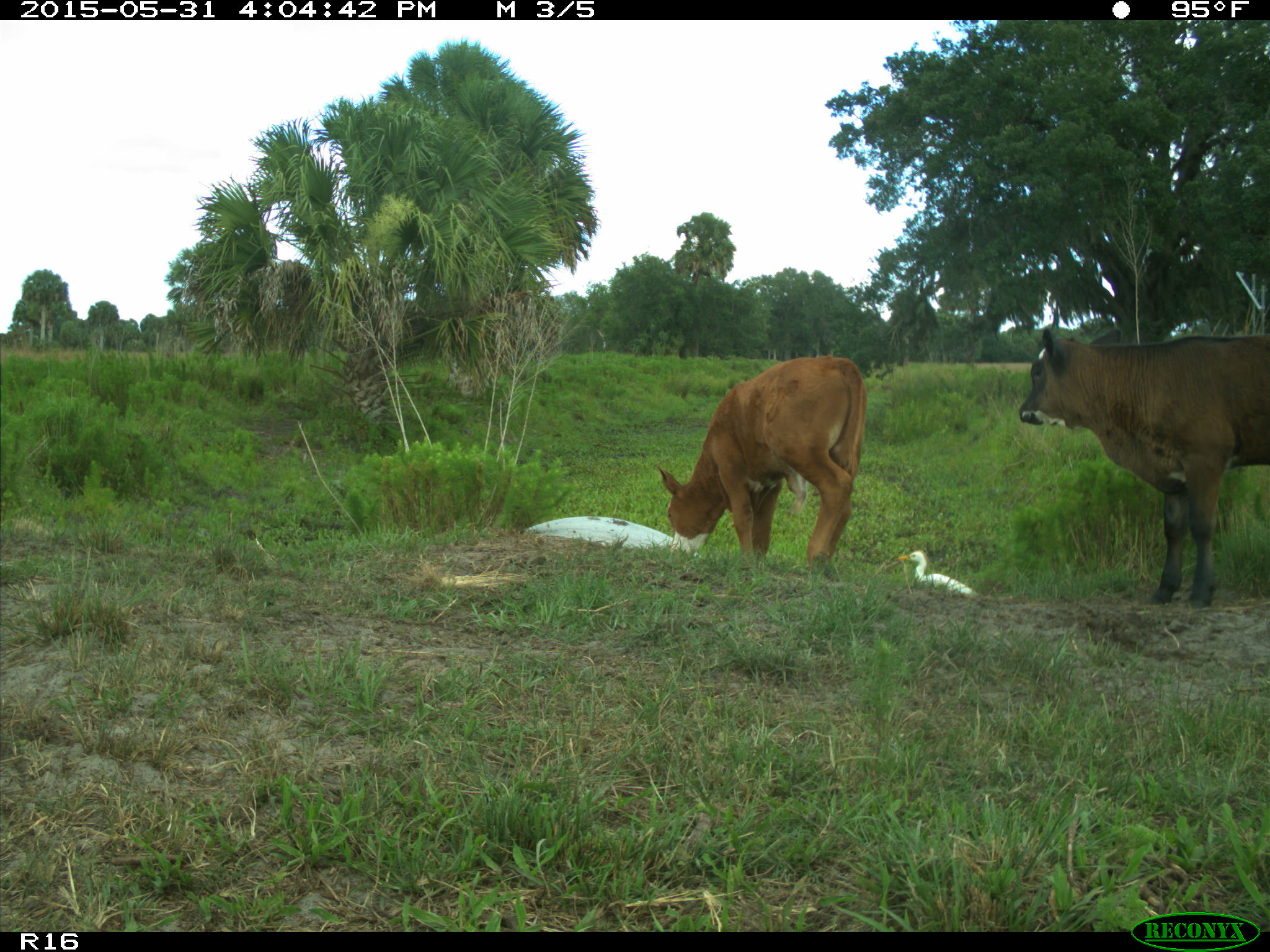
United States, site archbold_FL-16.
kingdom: Animalia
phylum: Chordata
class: Mammalia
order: Artiodactyla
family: Bovidae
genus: Bos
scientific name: Bos taurus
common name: domestic cow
Bos taurus (domestic cow).